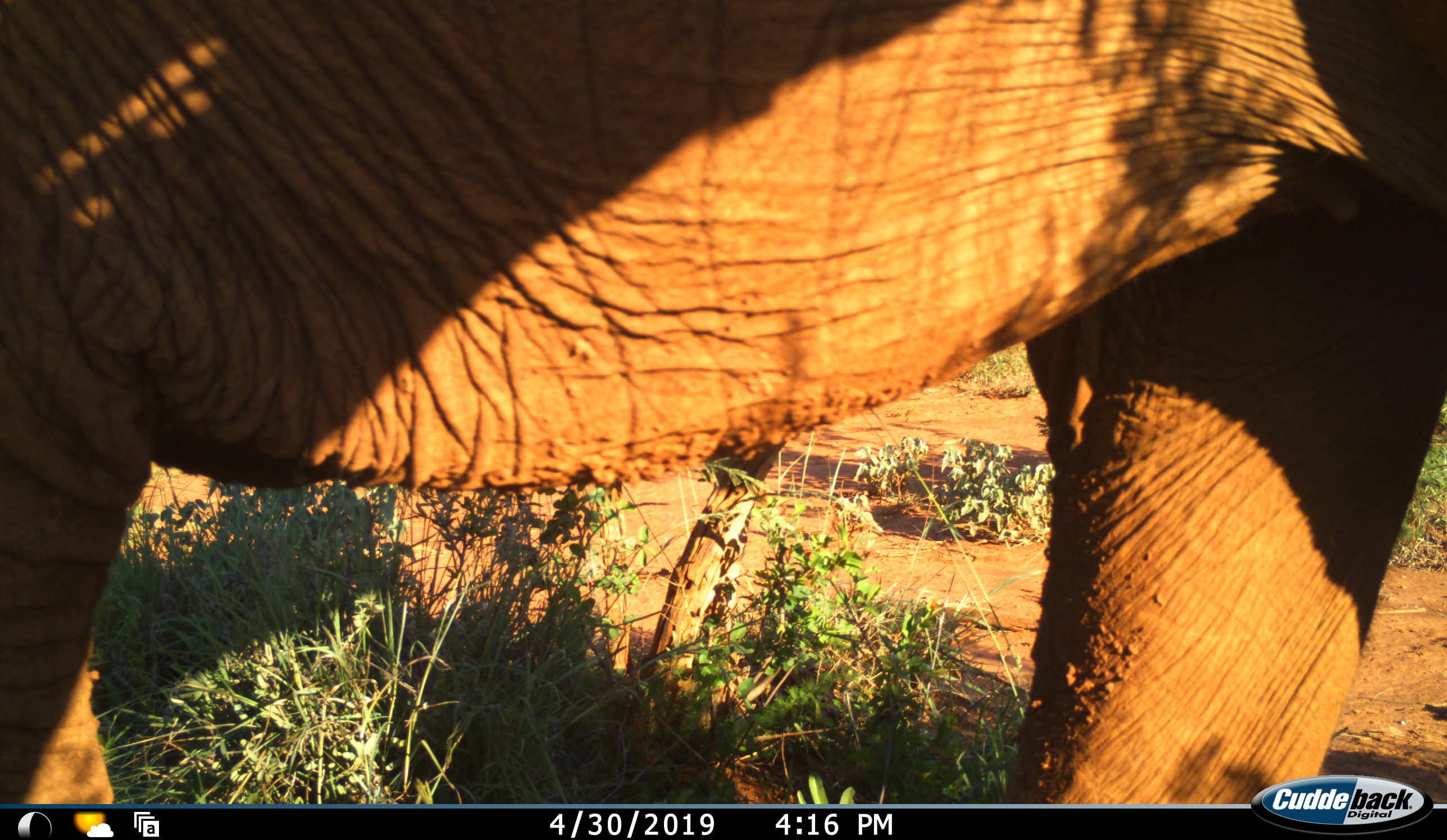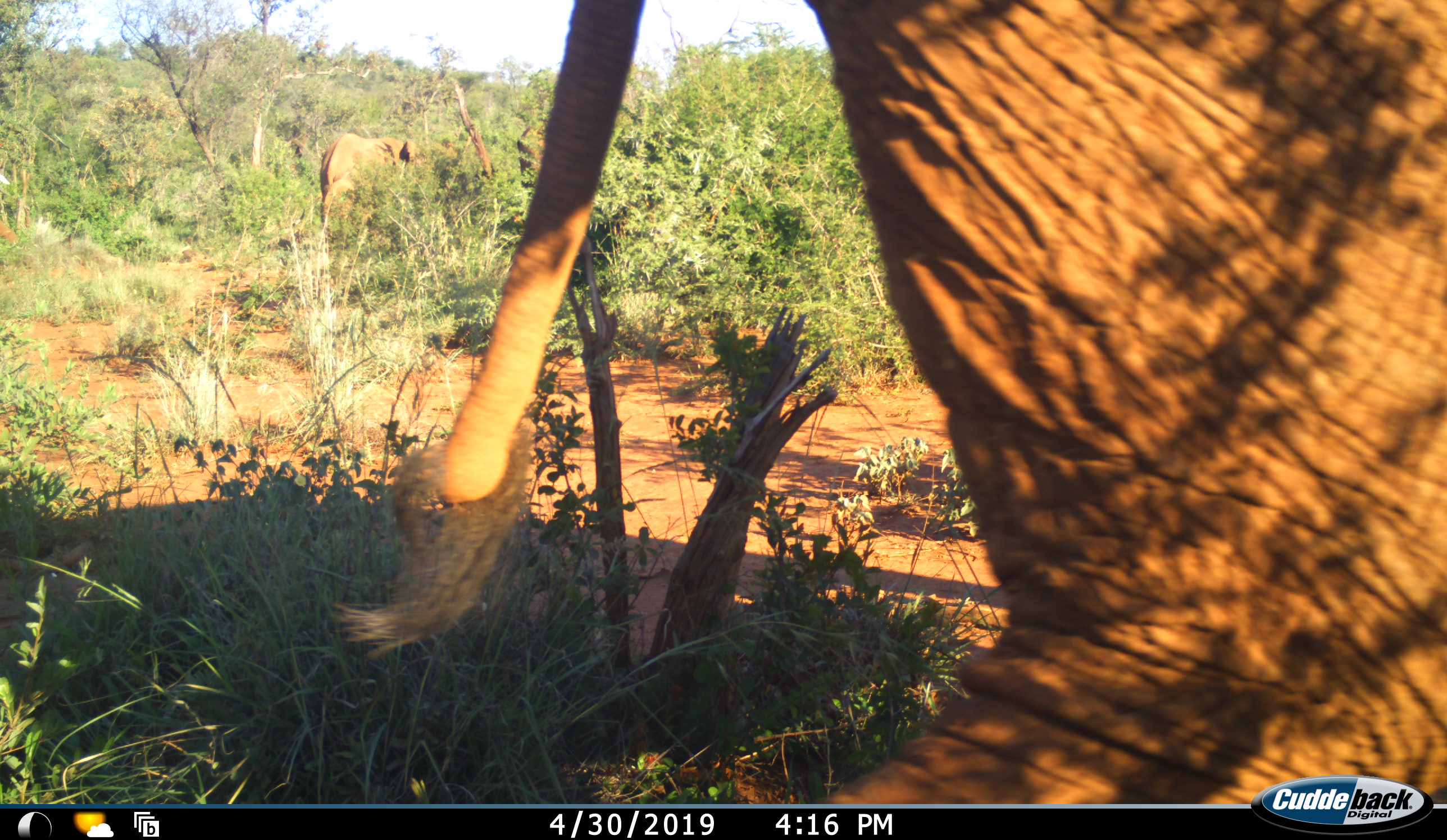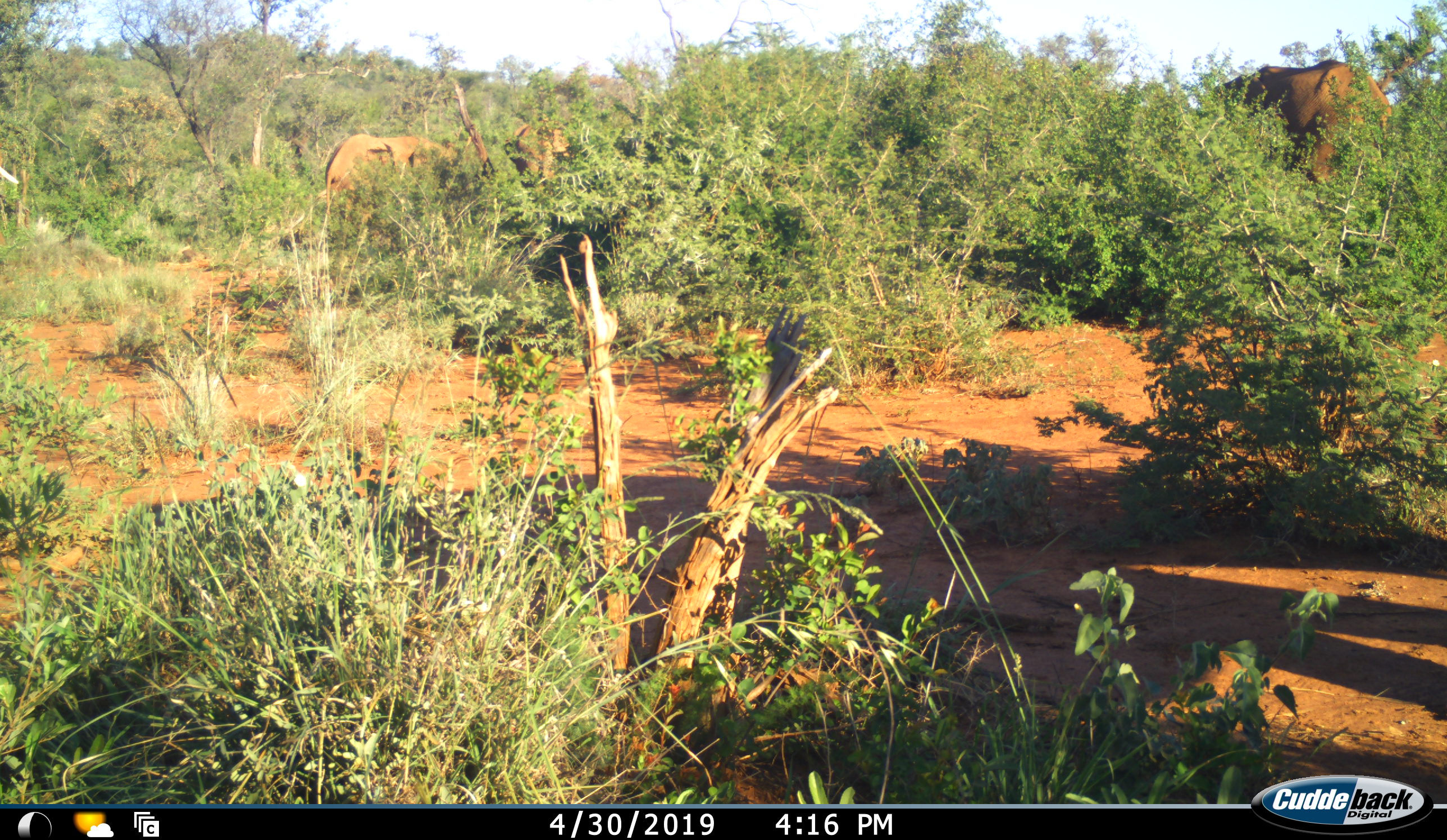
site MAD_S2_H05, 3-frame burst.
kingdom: Animalia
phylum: Chordata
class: Mammalia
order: Proboscidea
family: Elephantidae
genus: Loxodonta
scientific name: Loxodonta africana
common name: african bush elephant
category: elephant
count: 2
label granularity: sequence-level